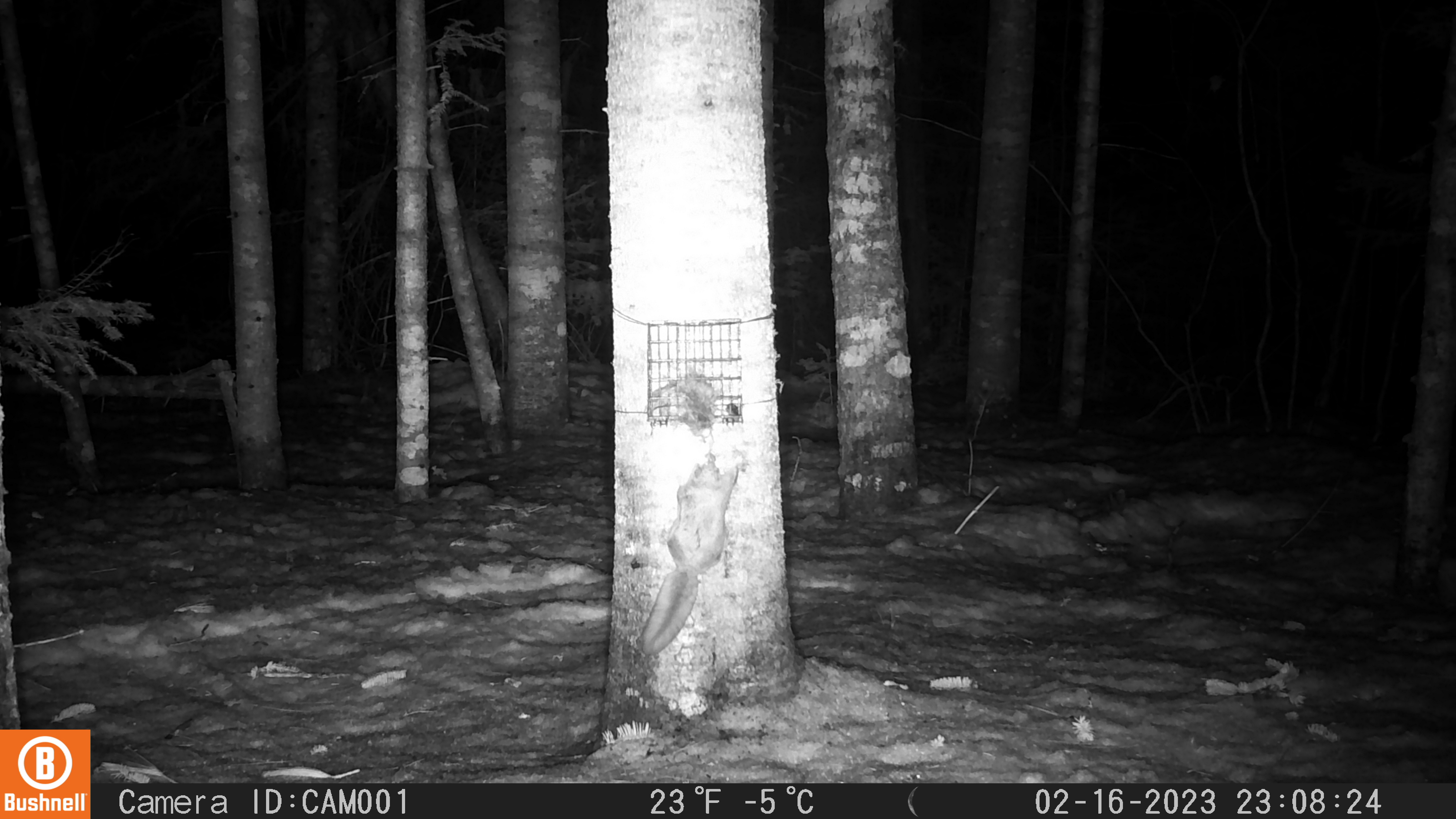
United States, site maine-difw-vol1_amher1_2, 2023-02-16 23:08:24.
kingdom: Animalia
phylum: Chordata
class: Mammalia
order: Rodentia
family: Sciuridae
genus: Glaucomys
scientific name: Glaucomys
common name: flying squirrel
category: flying squirrel sp.